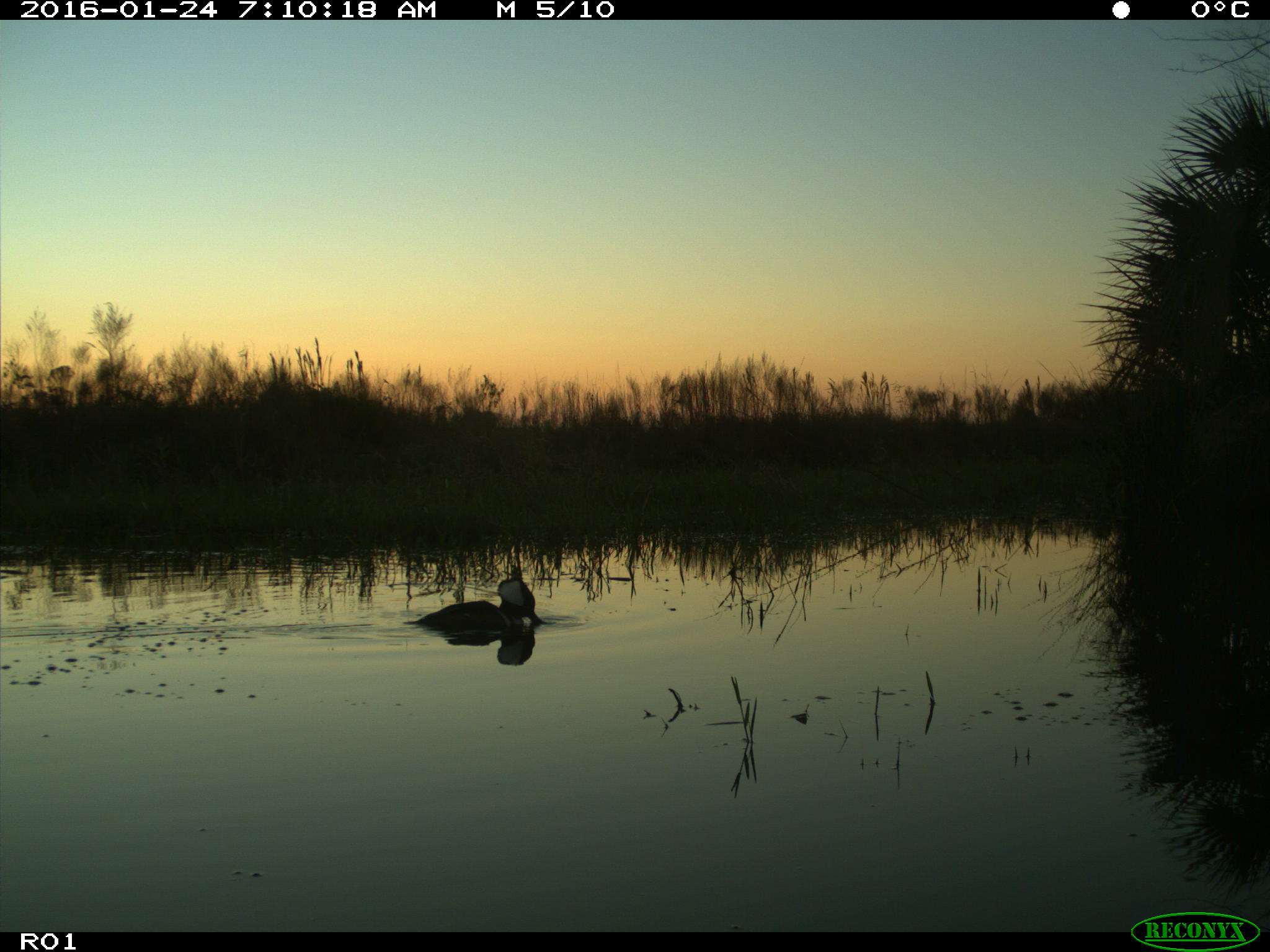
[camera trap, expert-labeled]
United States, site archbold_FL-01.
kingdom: Animalia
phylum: Chordata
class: Aves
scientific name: Aves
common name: birds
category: unidentified bird